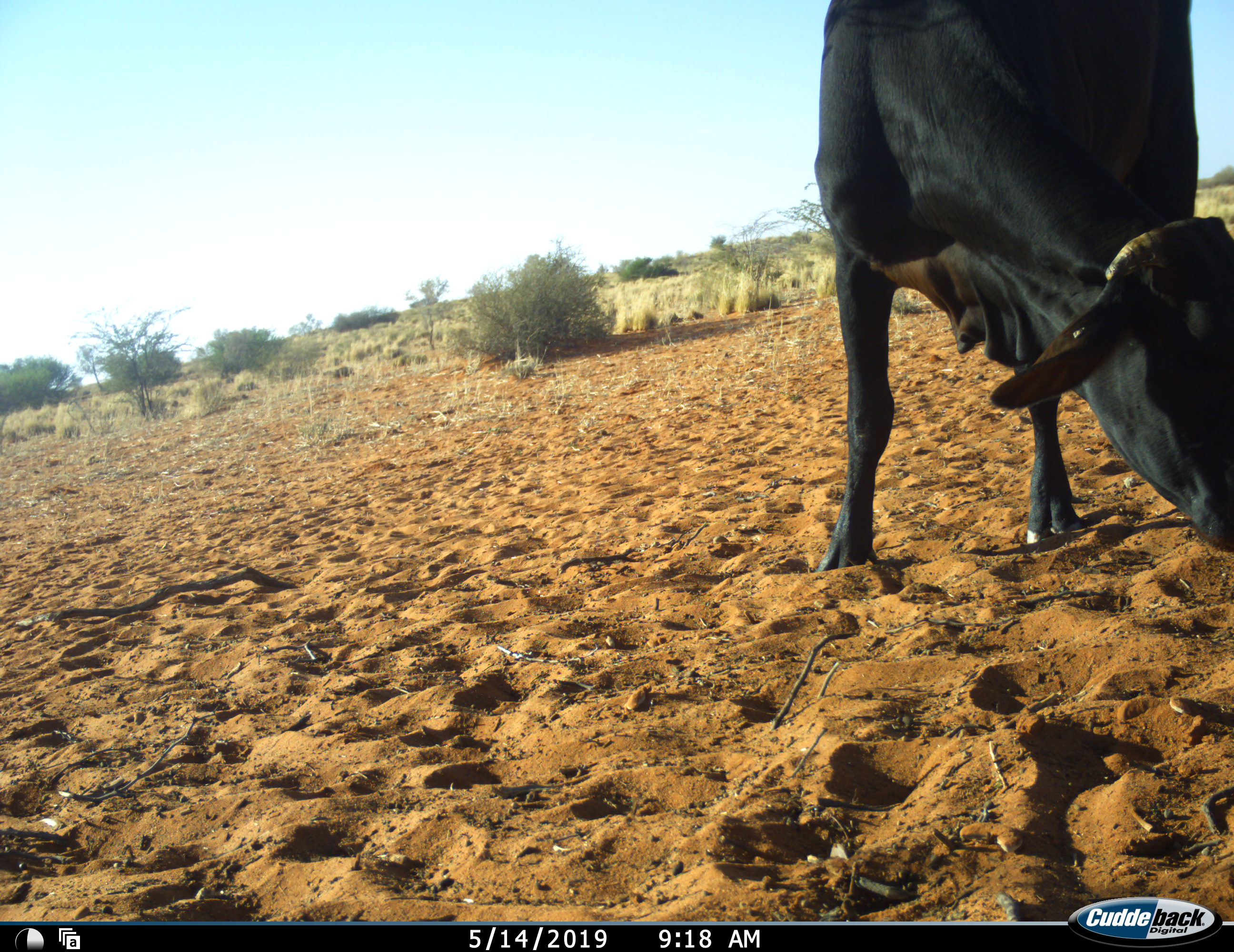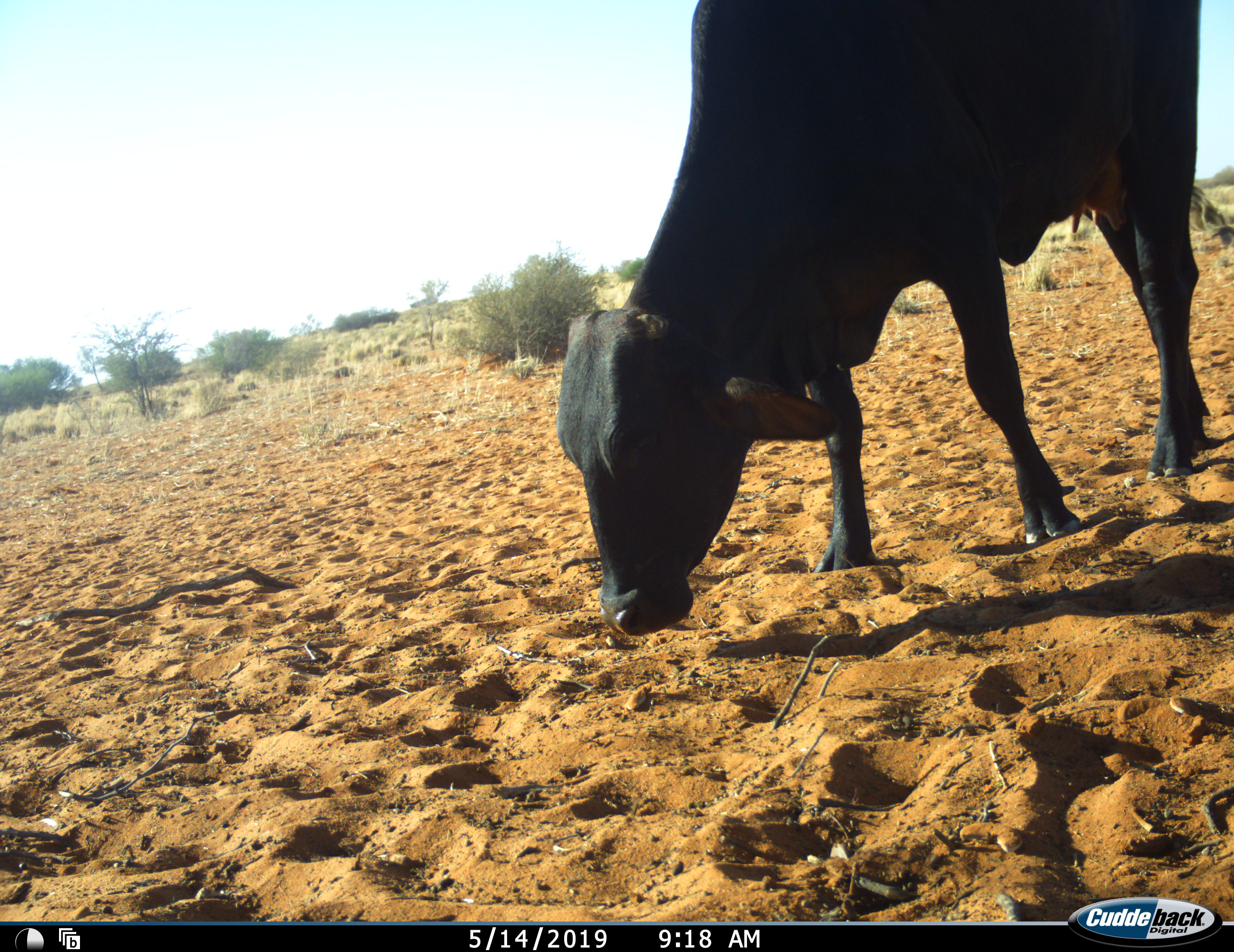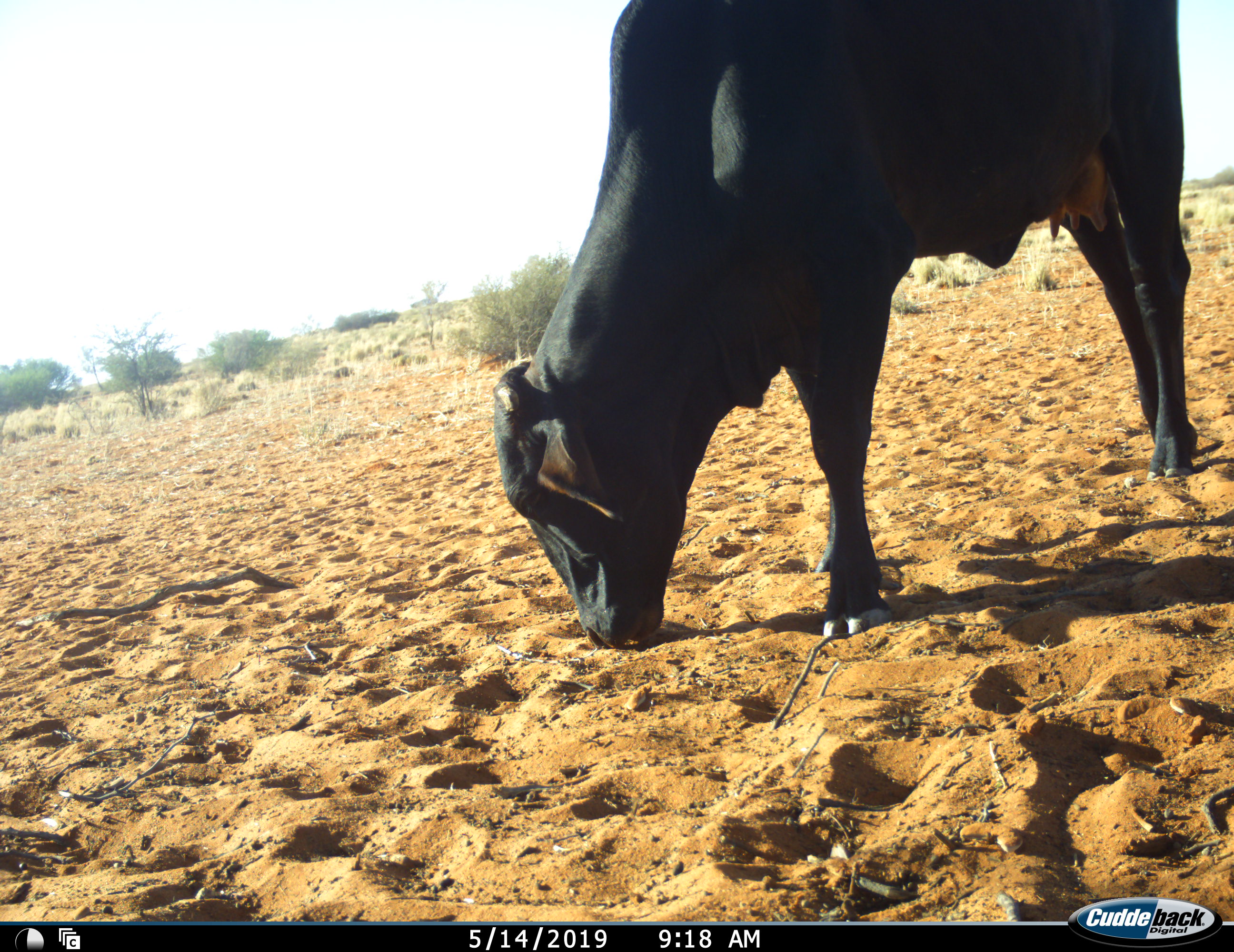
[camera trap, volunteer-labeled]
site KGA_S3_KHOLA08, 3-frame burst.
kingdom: Animalia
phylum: Chordata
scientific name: Vertebrata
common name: domestic animal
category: domesticanimal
Domesticanimal (domestic animal) (Vertebrata), count 1. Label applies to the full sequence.